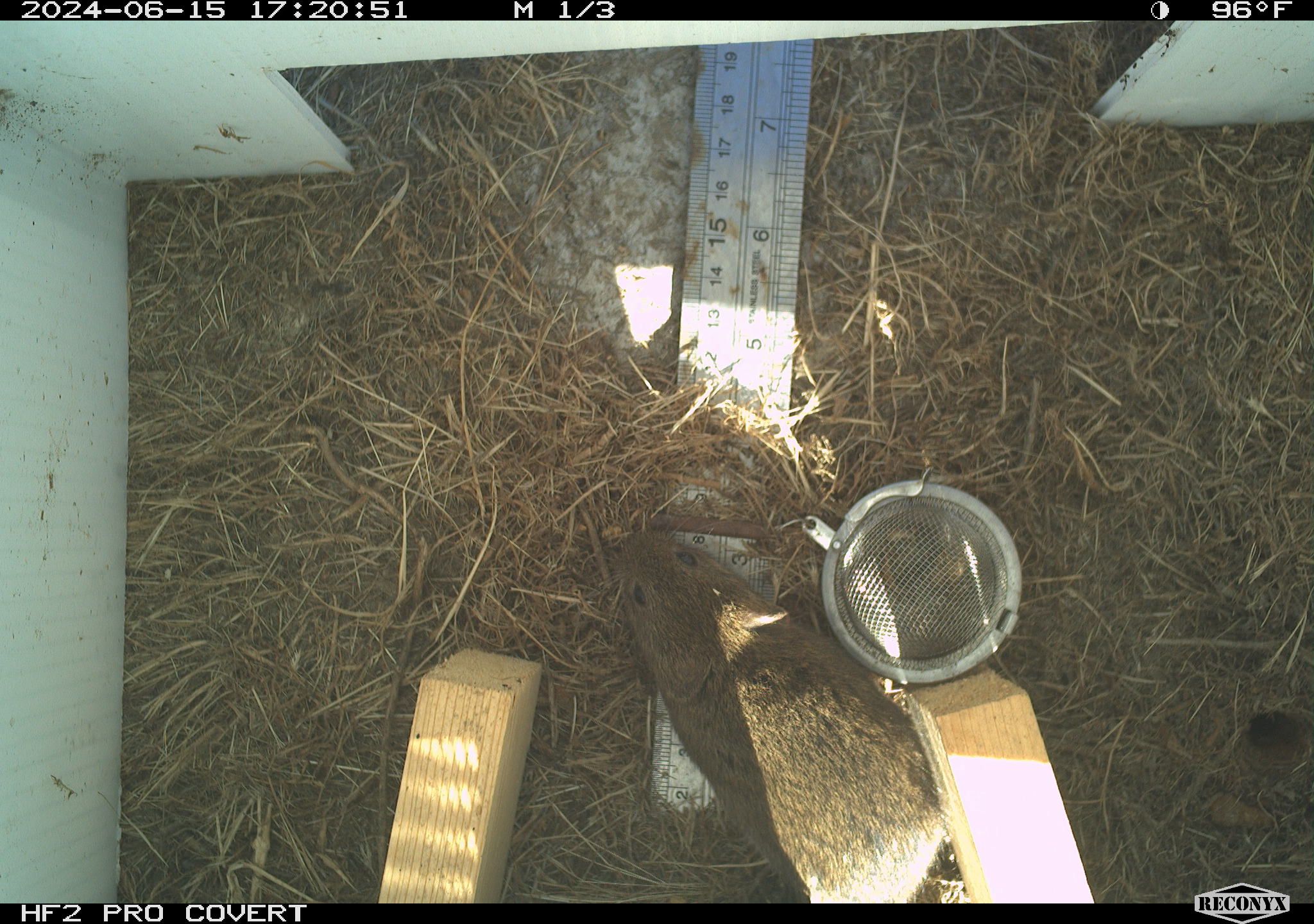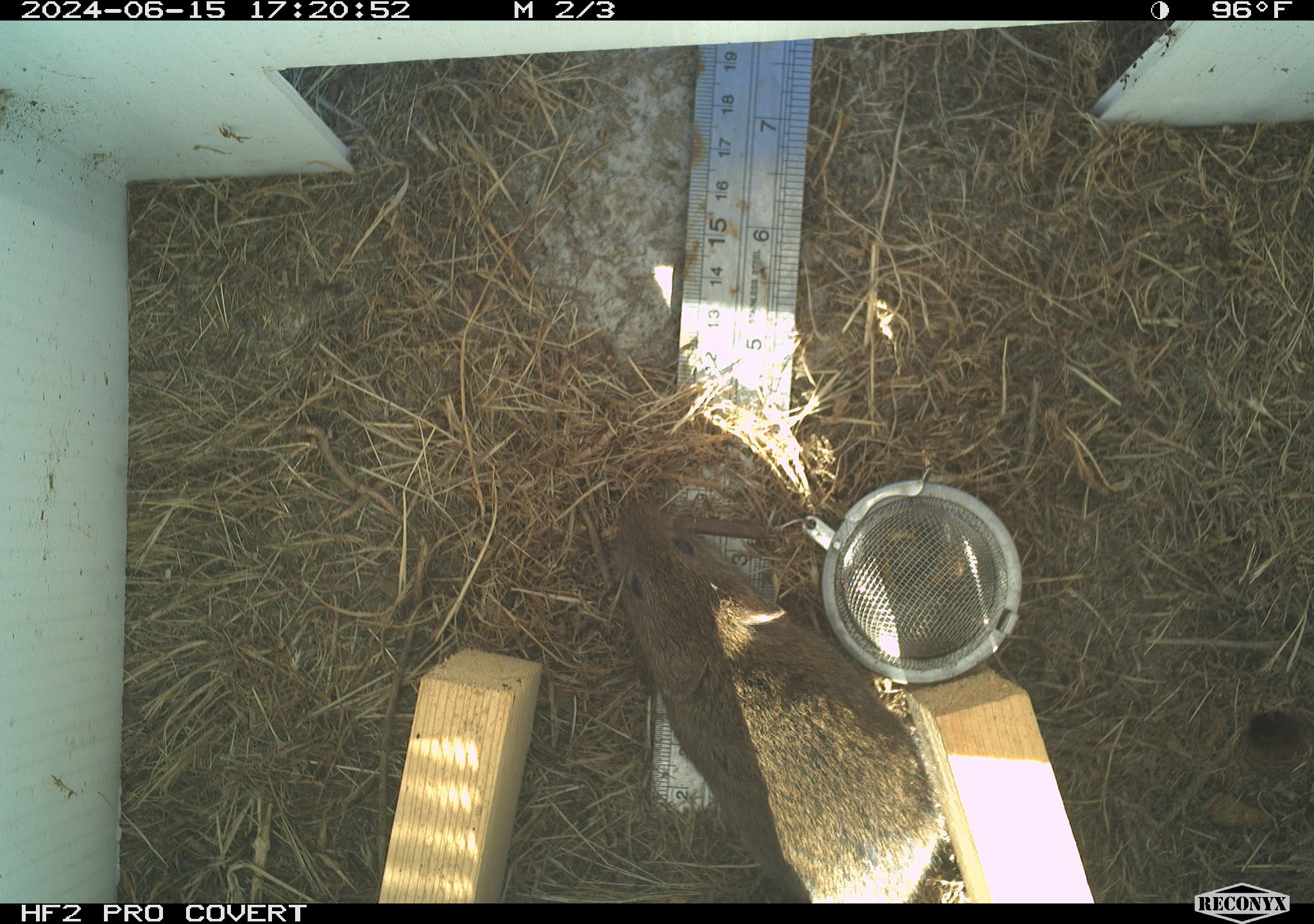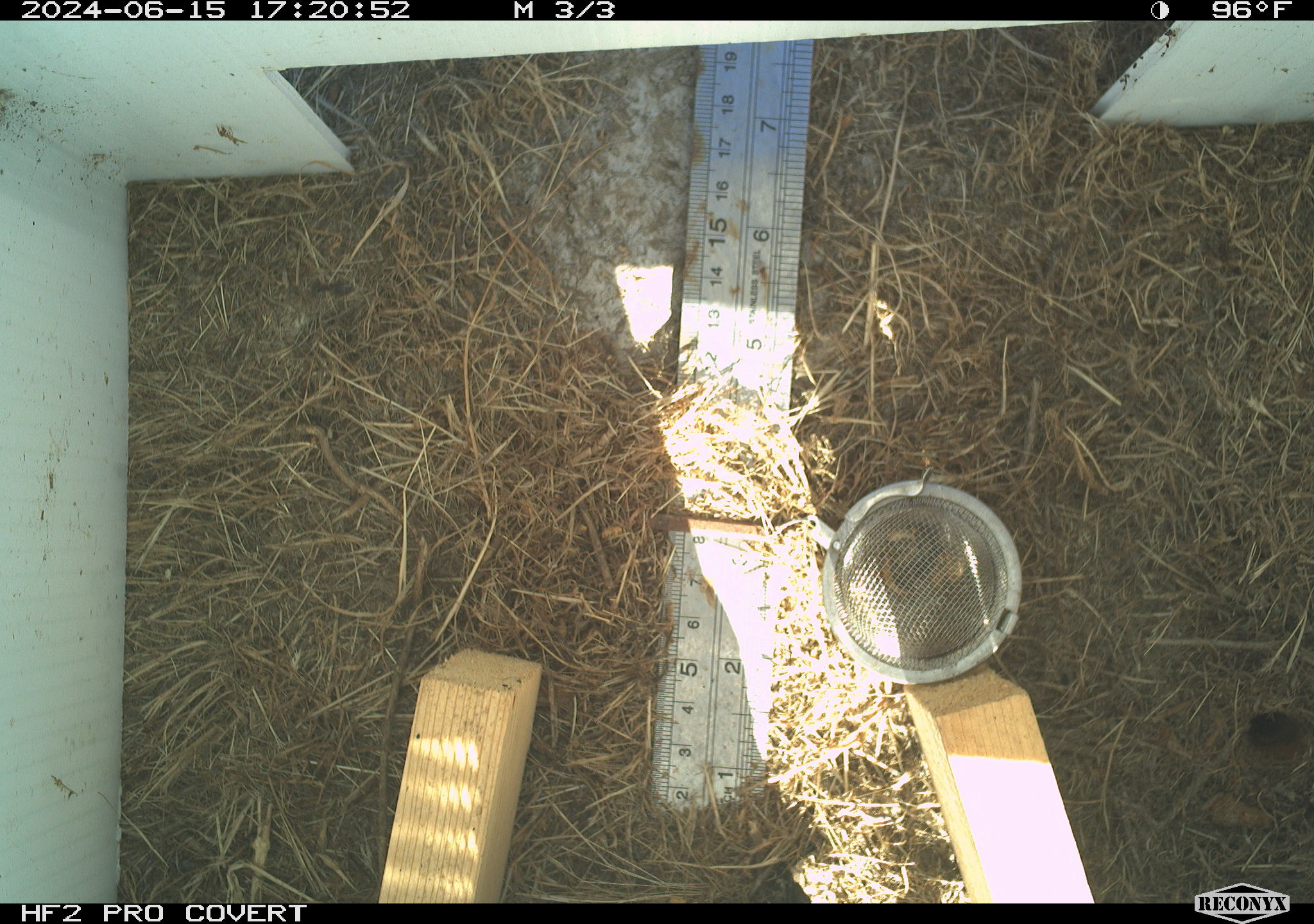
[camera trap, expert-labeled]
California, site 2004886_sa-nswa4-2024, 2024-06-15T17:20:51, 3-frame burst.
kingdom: Animalia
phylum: Chordata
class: Mammalia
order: Rodentia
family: Cricetidae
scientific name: Arvicolinae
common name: voles, lemmings, and muskrats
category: arvicolinae subfamily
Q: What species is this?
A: Arvicolinae subfamily (voles, lemmings, and muskrats) (Arvicolinae).